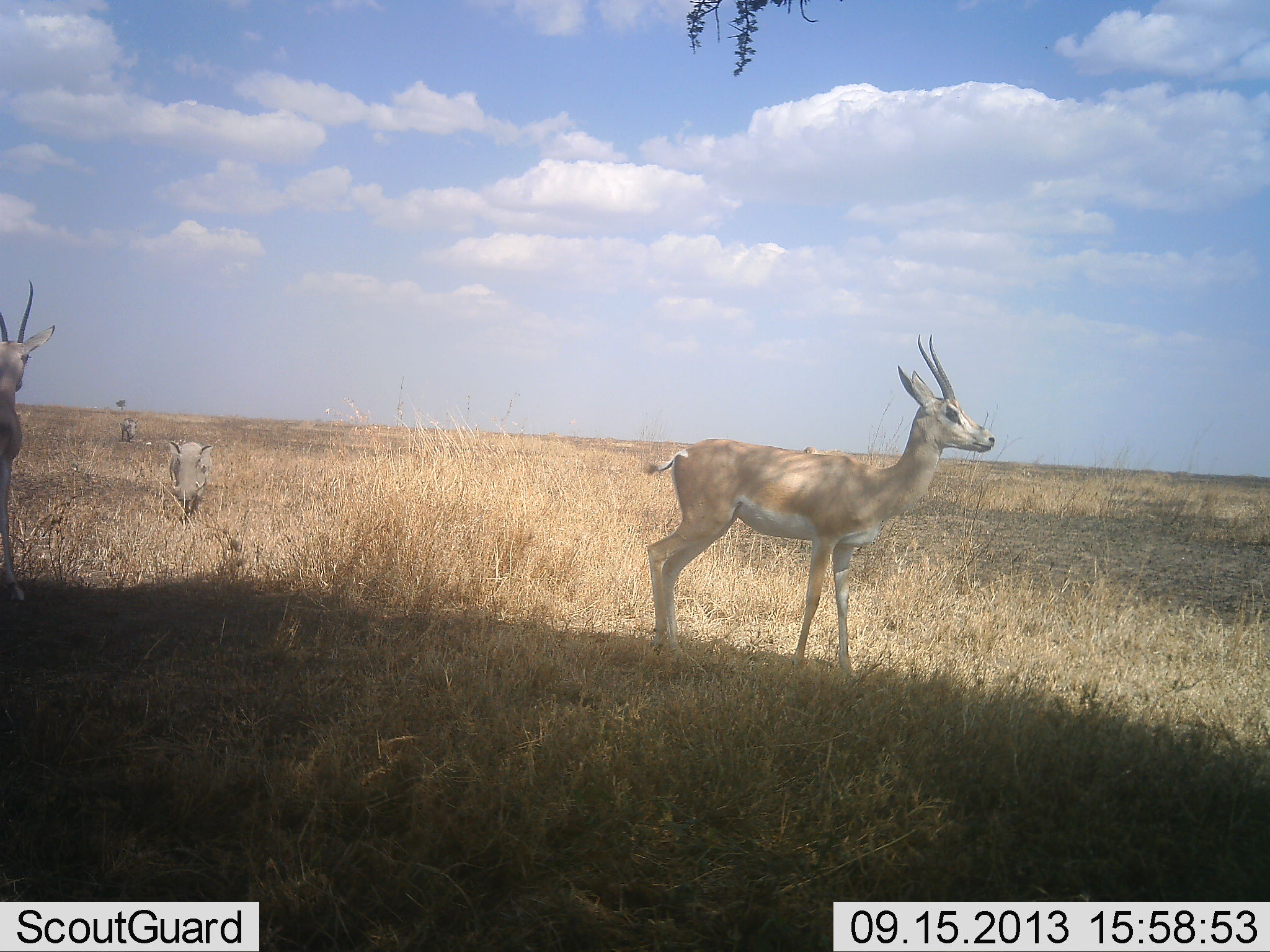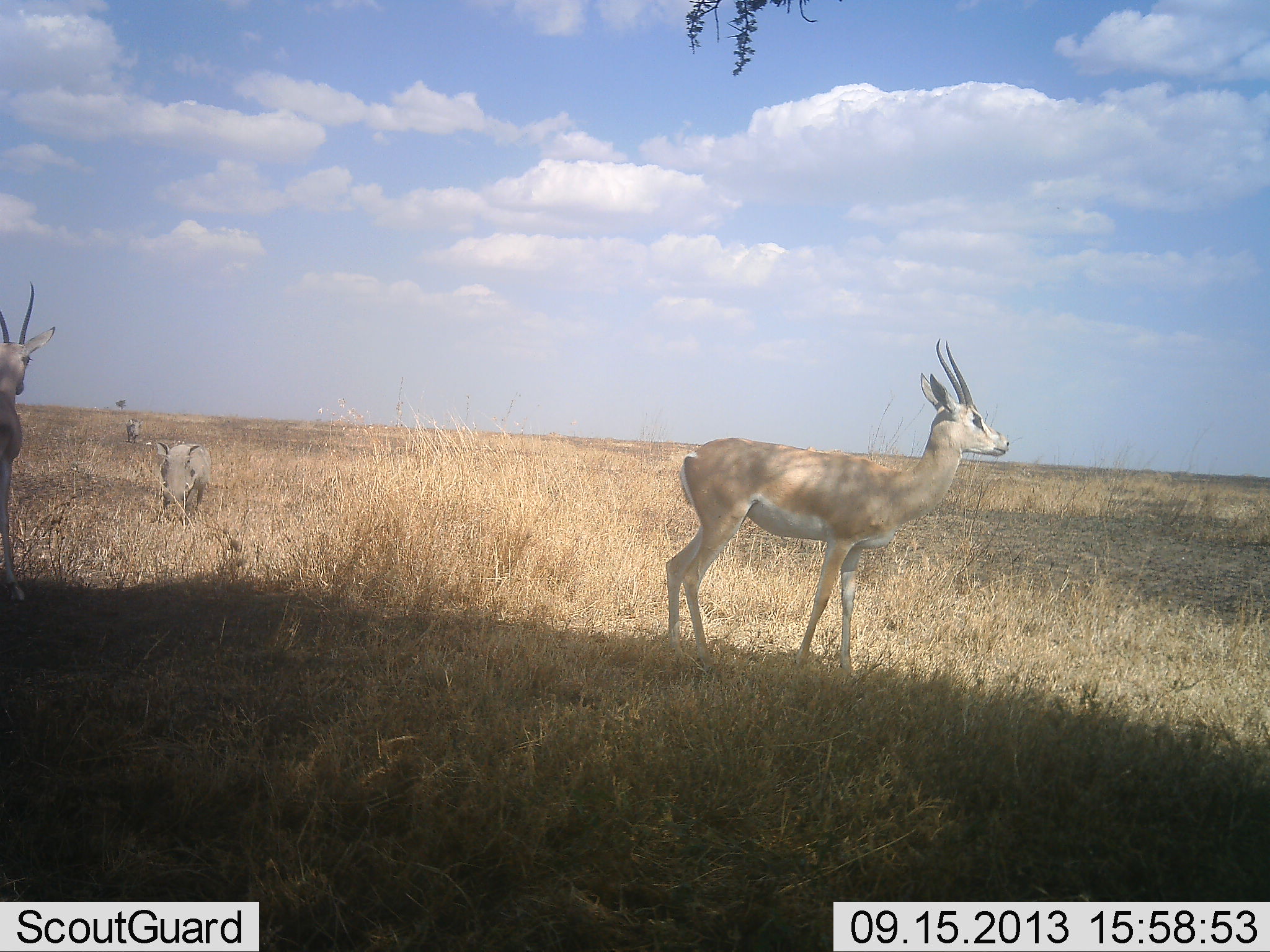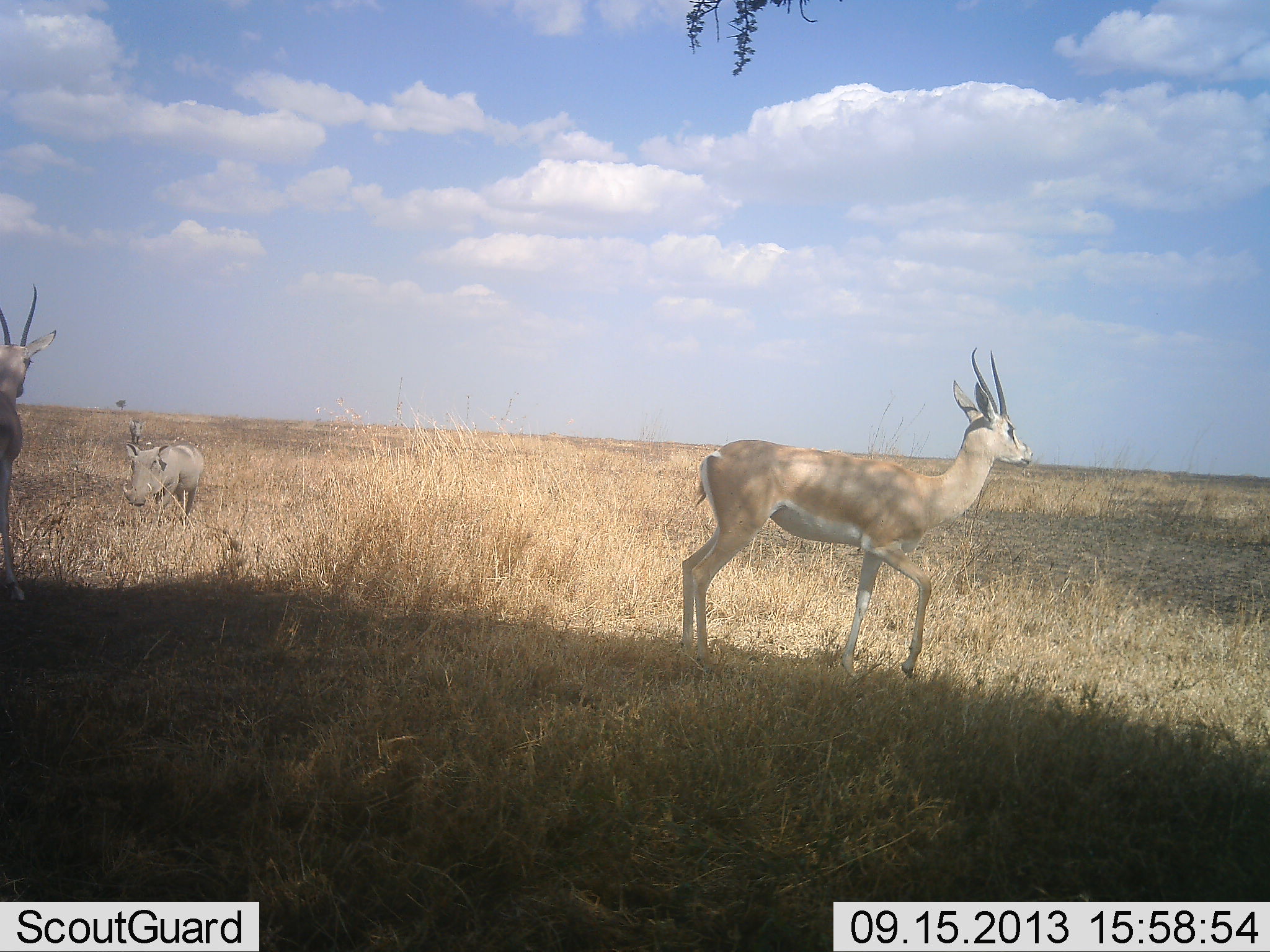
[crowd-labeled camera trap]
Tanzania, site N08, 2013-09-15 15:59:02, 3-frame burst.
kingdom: Animalia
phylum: Chordata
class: Mammalia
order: Artiodactyla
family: Bovidae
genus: Nanger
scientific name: Nanger granti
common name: grant's gazelle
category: gazellegrants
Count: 2.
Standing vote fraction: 85%.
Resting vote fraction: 0%.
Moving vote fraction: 31%.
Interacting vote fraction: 4%.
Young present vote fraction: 0%.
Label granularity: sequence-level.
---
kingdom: Animalia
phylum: Chordata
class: Mammalia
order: Artiodactyla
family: Suidae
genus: Phacochoerus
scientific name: Phacochoerus africanus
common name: warthog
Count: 2.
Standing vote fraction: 14%.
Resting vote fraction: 0%.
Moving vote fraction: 91%.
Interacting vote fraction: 5%.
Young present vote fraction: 0%.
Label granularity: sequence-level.